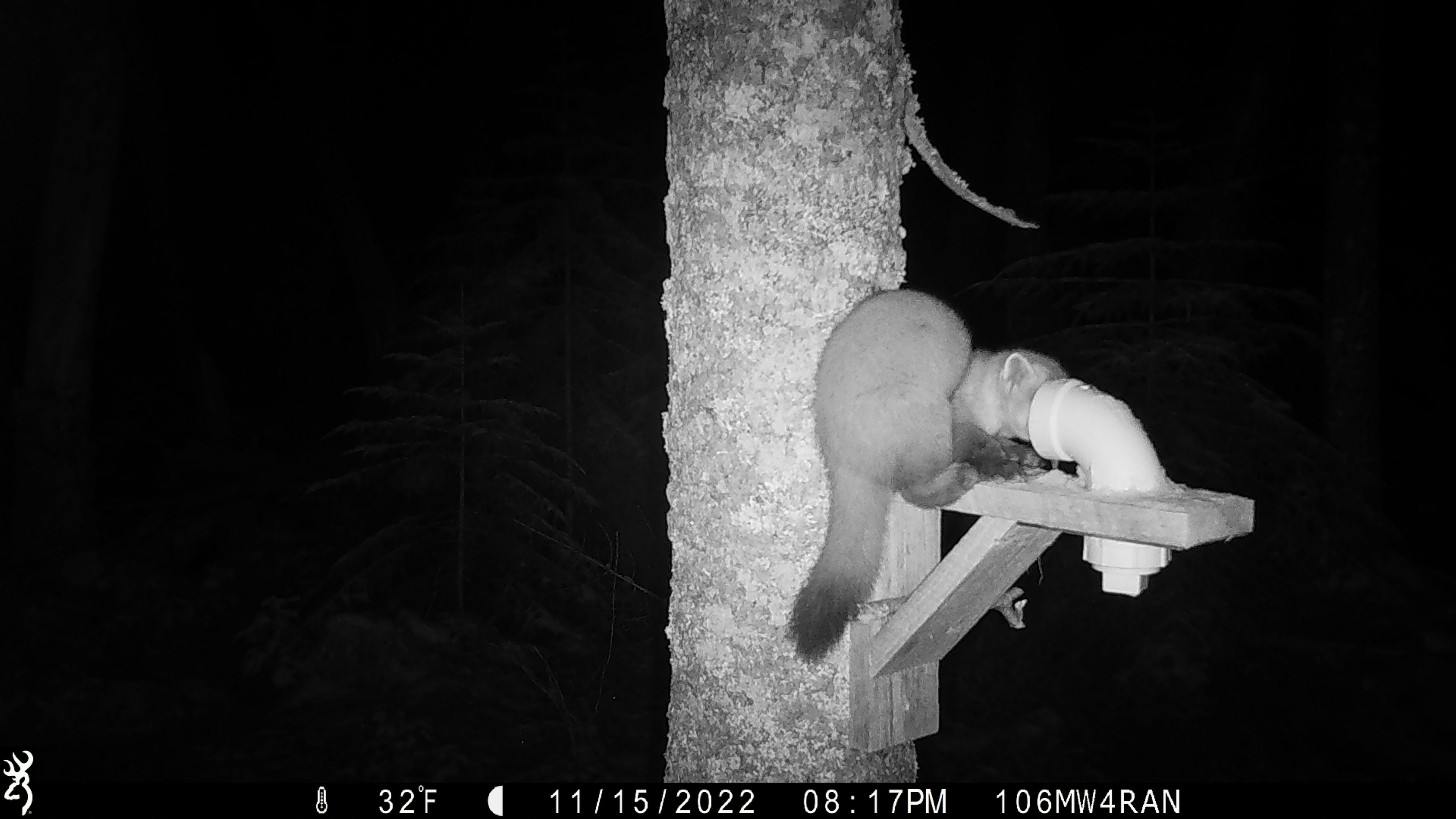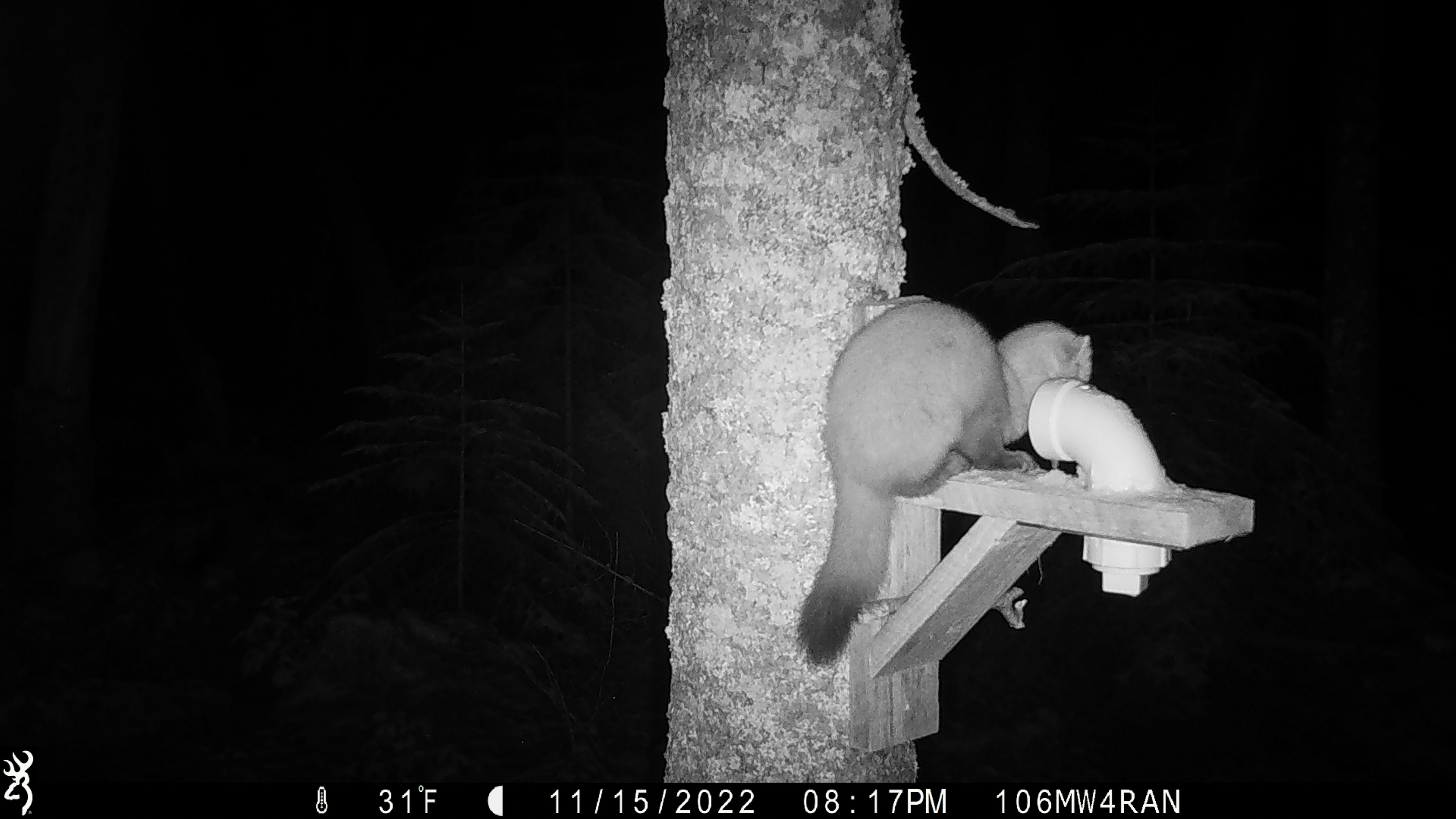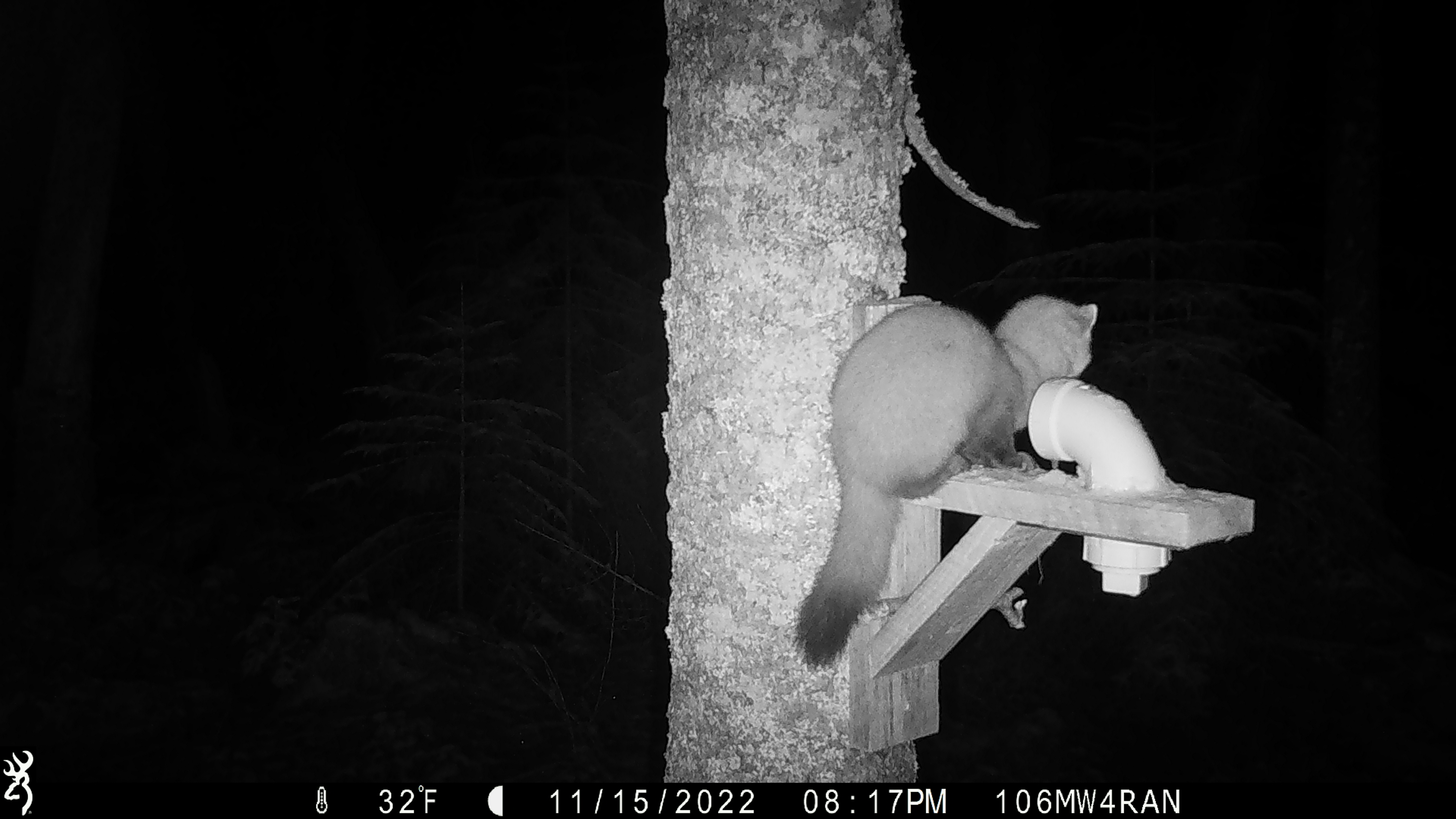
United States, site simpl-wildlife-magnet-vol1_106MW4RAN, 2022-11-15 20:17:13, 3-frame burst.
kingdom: Animalia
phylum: Chordata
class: Mammalia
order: Carnivora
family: Mustelidae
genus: Martes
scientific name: Martes americana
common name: american marten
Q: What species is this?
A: American marten (Martes americana).